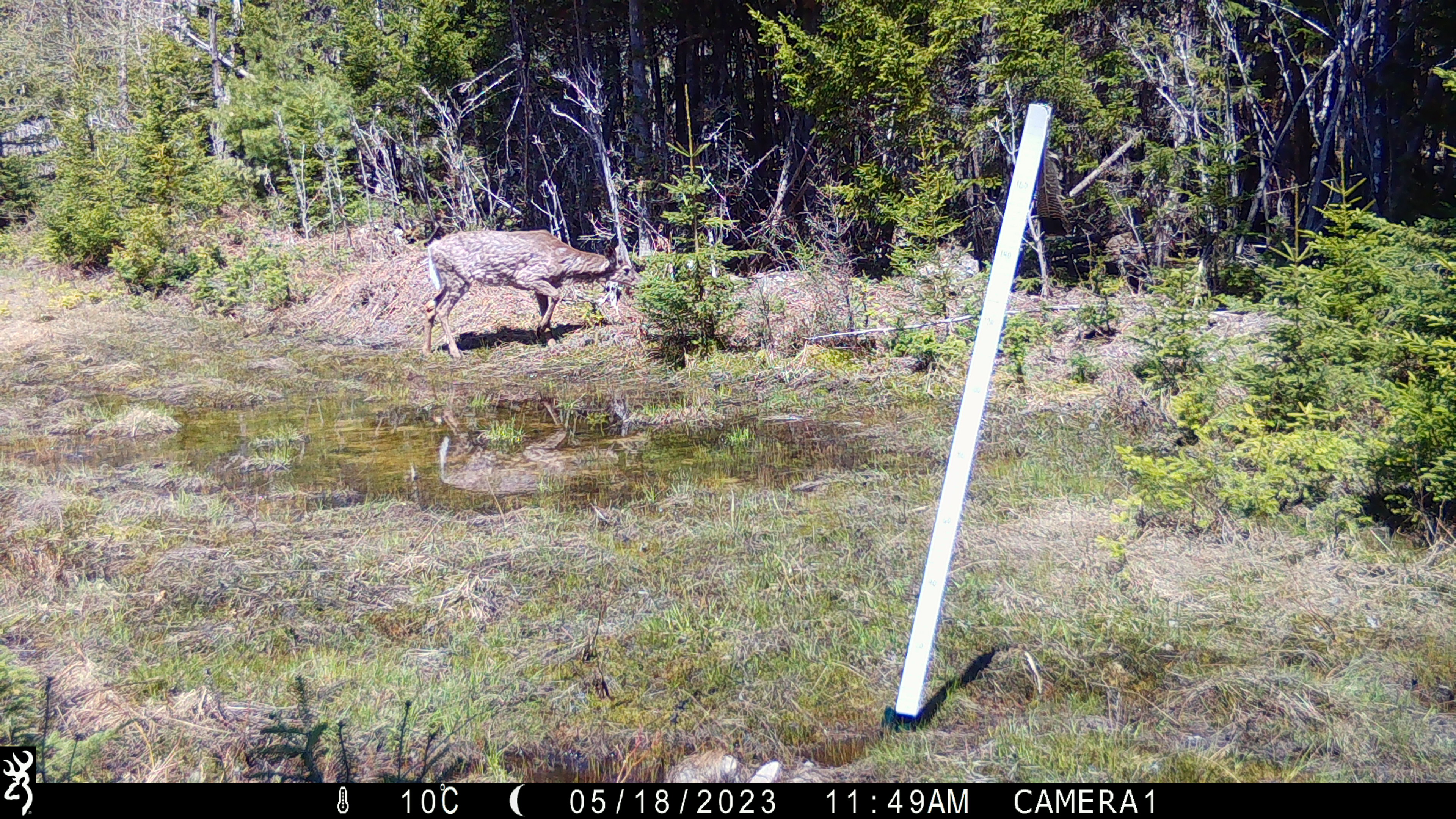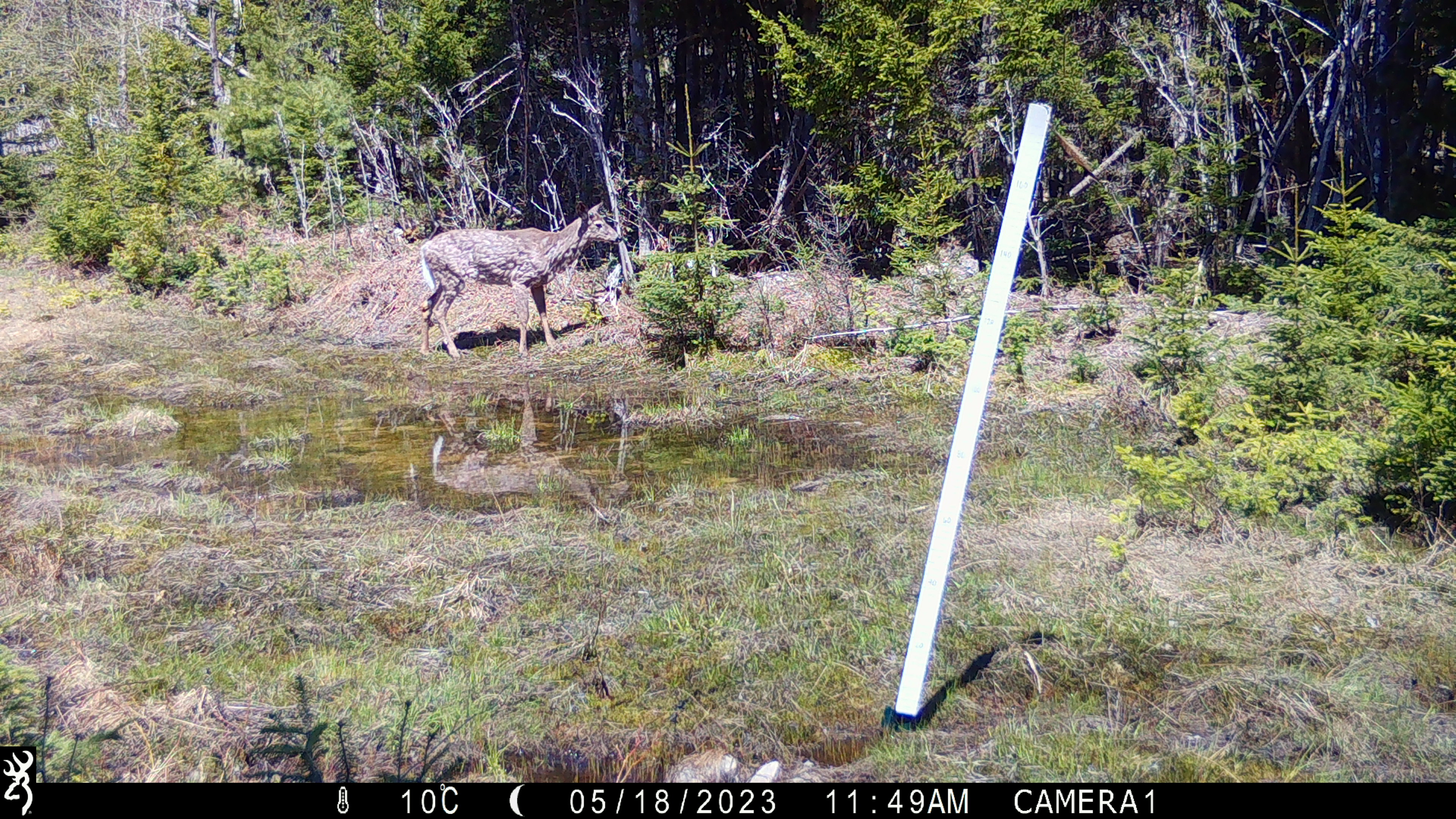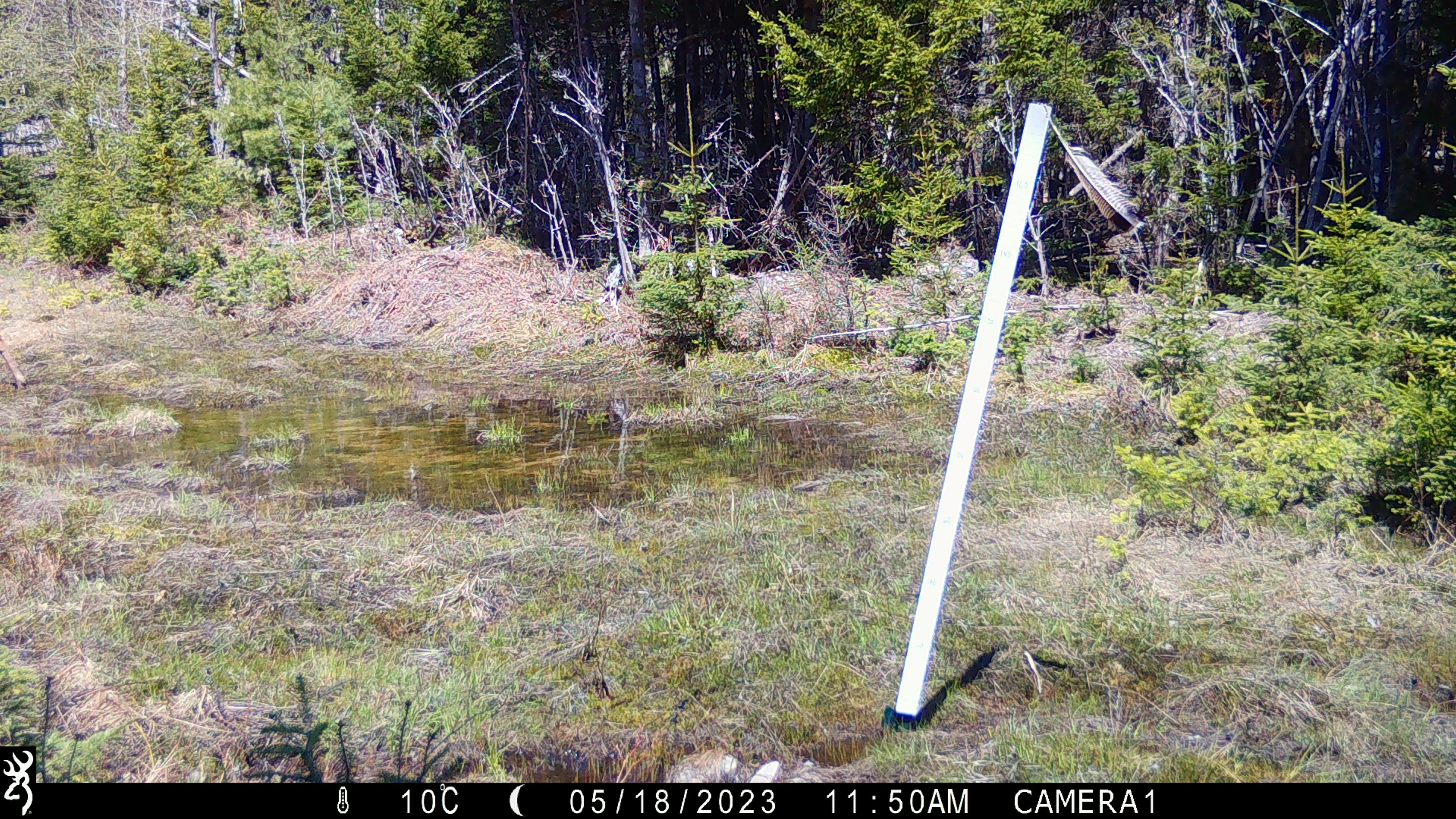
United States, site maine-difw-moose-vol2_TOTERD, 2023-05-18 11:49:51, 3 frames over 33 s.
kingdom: Animalia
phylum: Chordata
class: Mammalia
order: Artiodactyla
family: Cervidae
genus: Odocoileus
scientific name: Odocoileus virginianus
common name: white-tailed deer